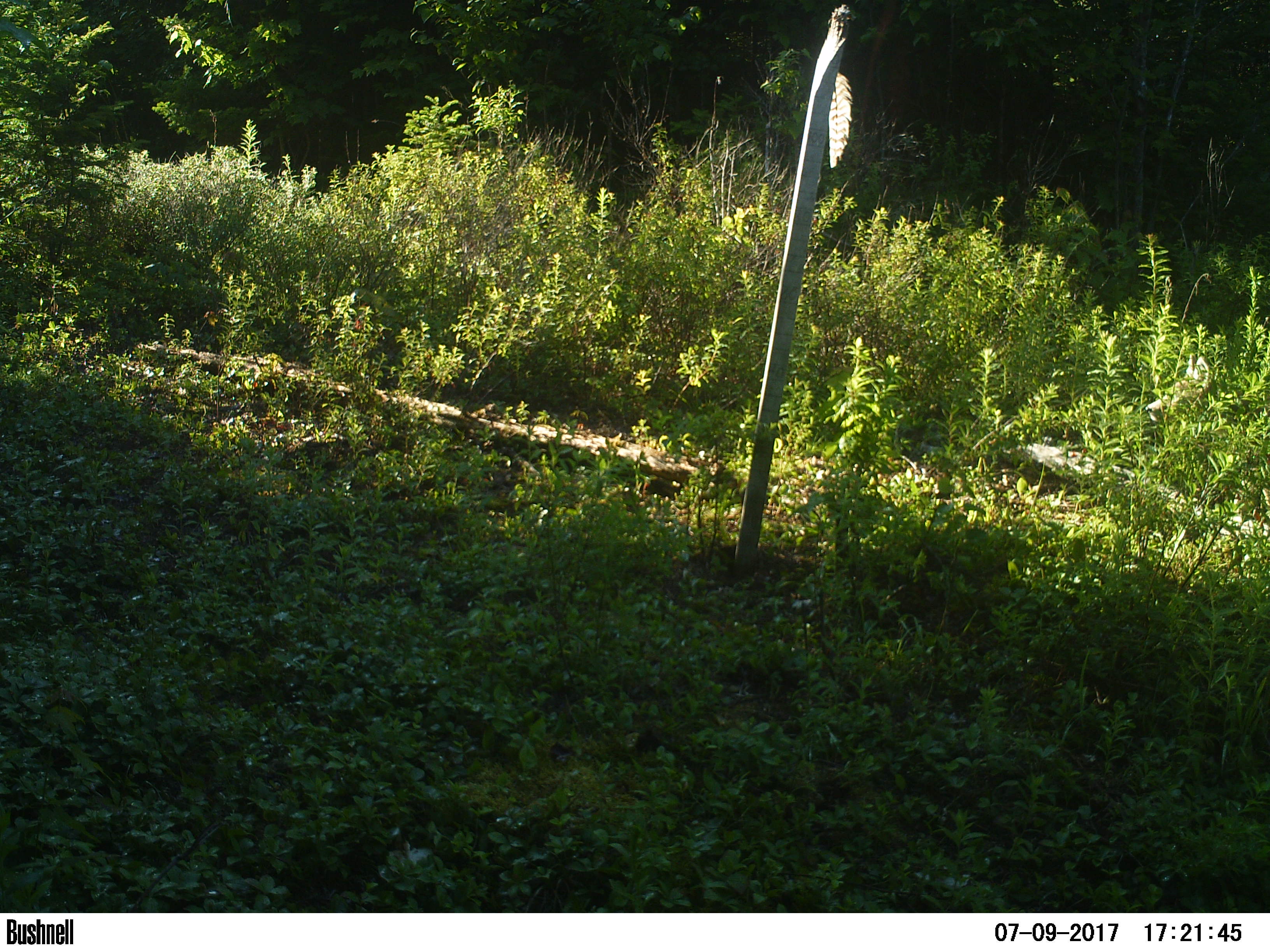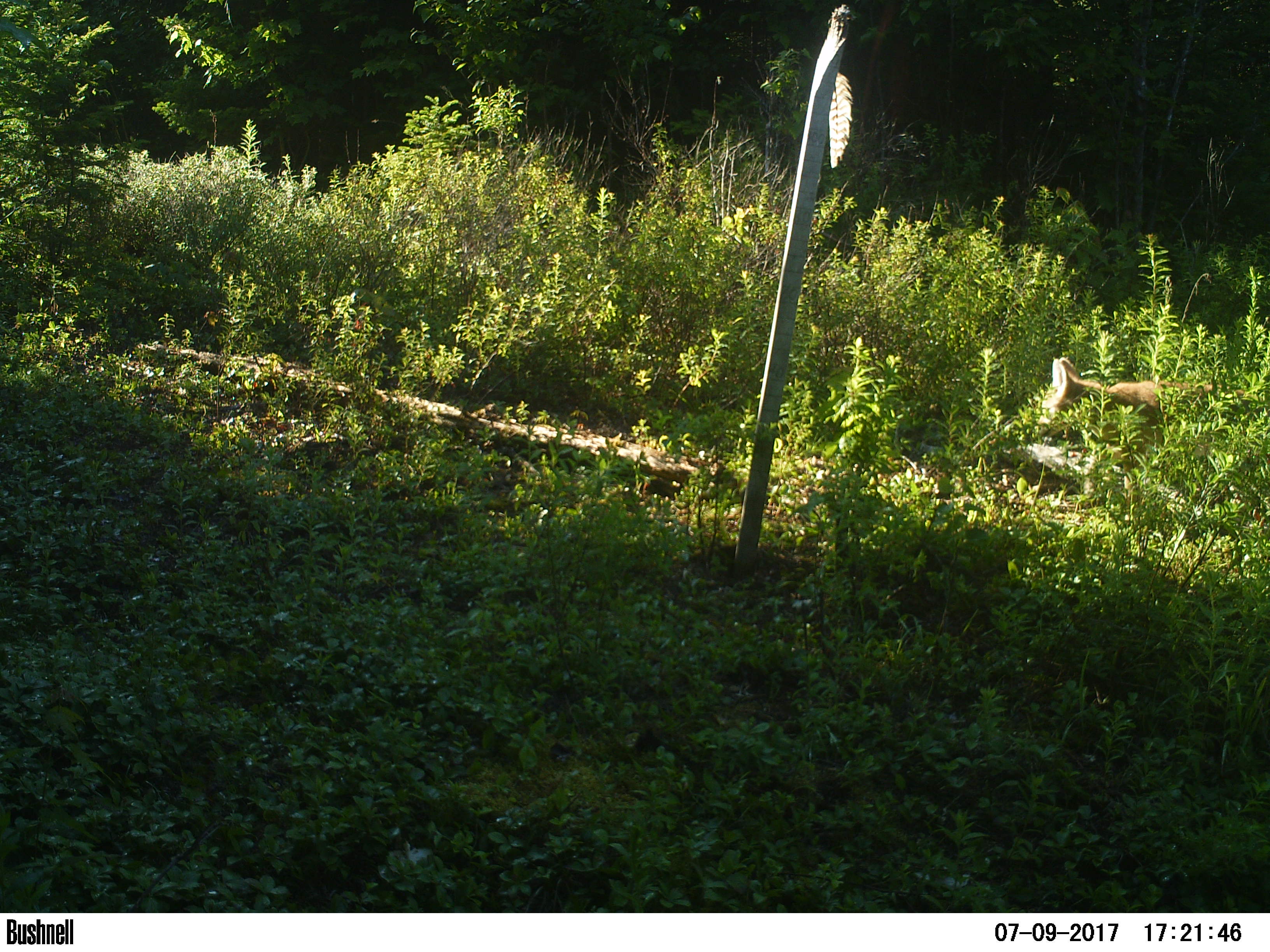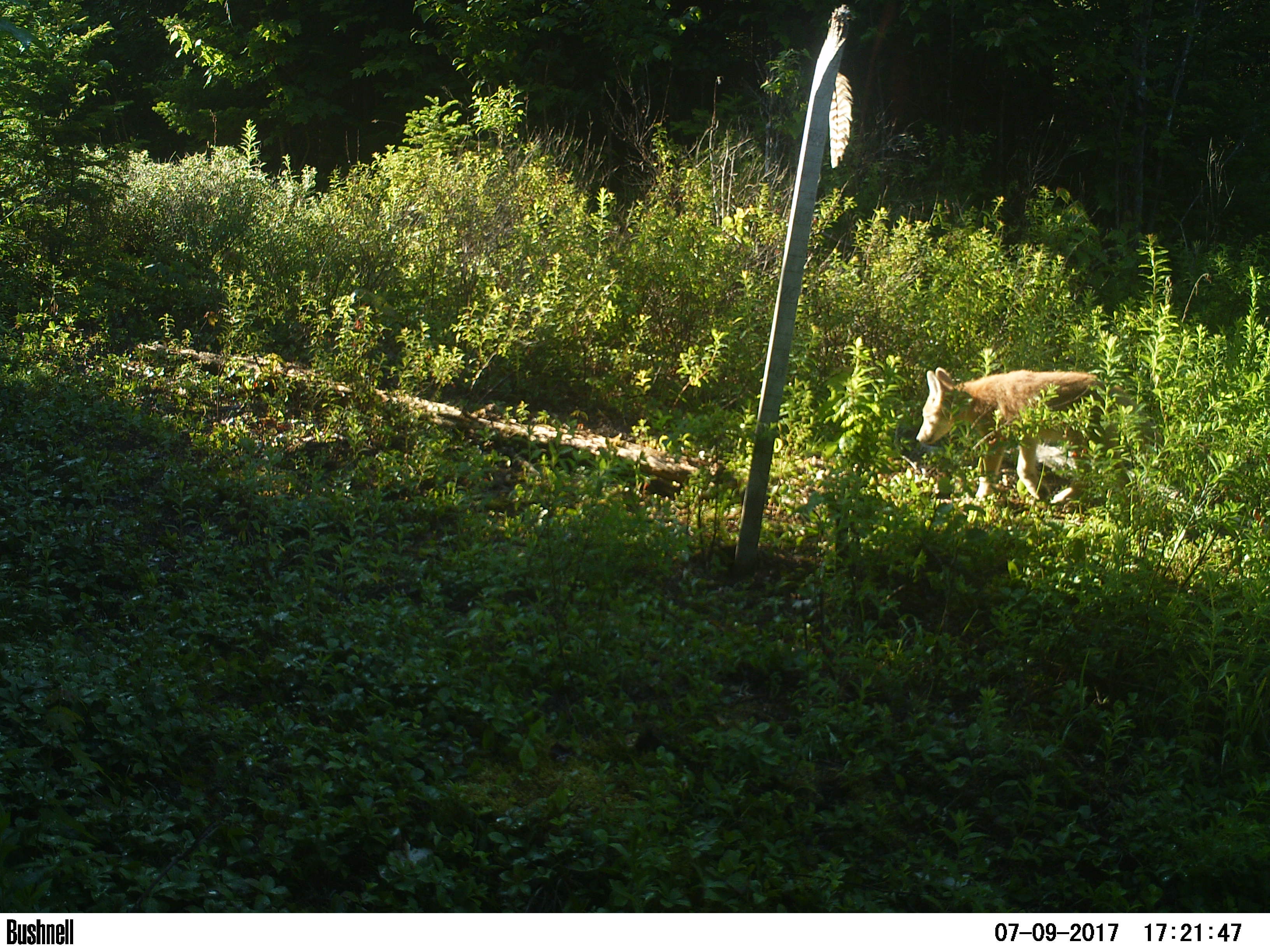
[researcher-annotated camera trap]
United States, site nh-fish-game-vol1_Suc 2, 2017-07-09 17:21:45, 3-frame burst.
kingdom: Animalia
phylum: Chordata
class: Mammalia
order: Carnivora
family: Canidae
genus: Canis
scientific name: Canis latrans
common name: coyote